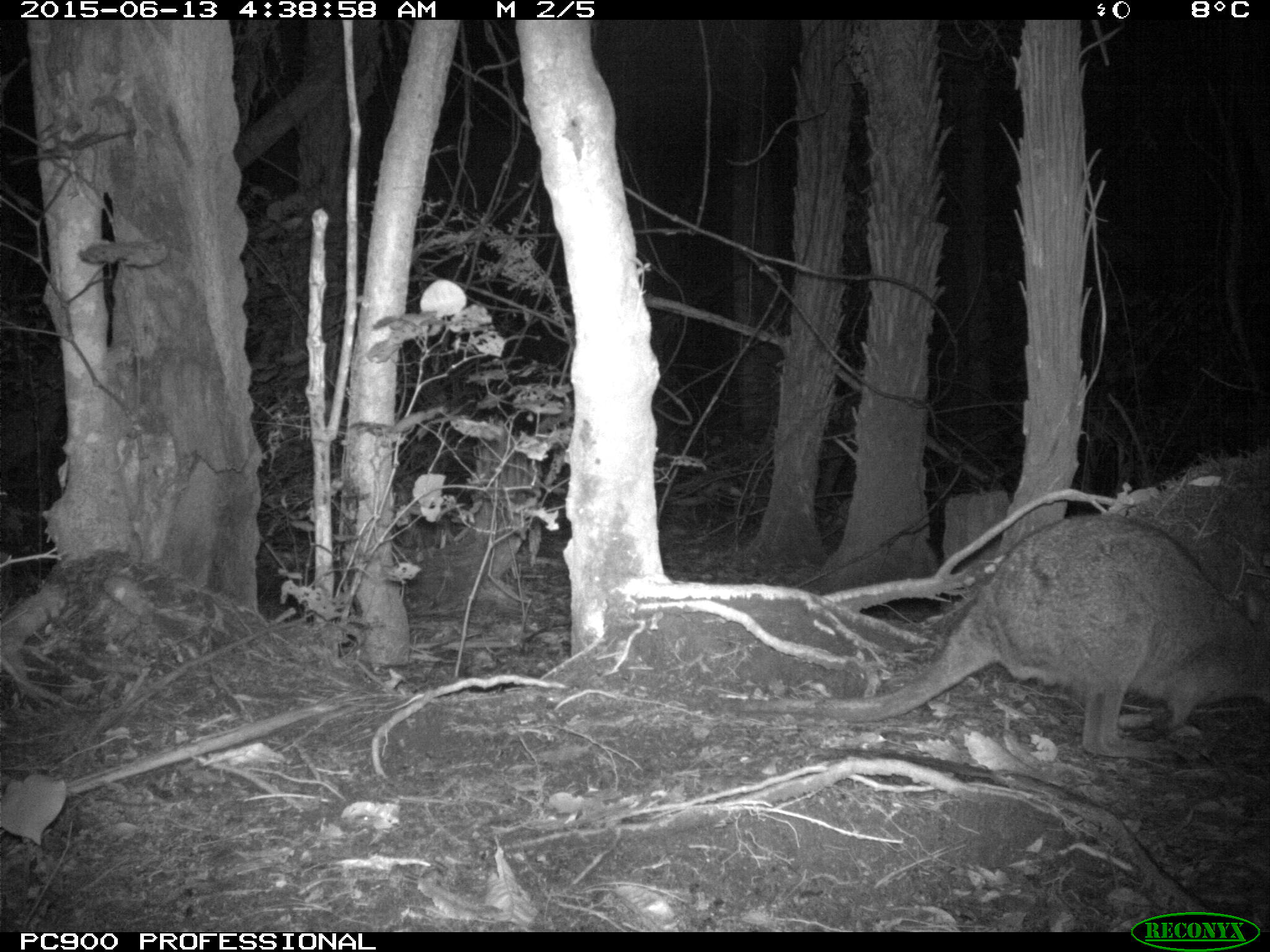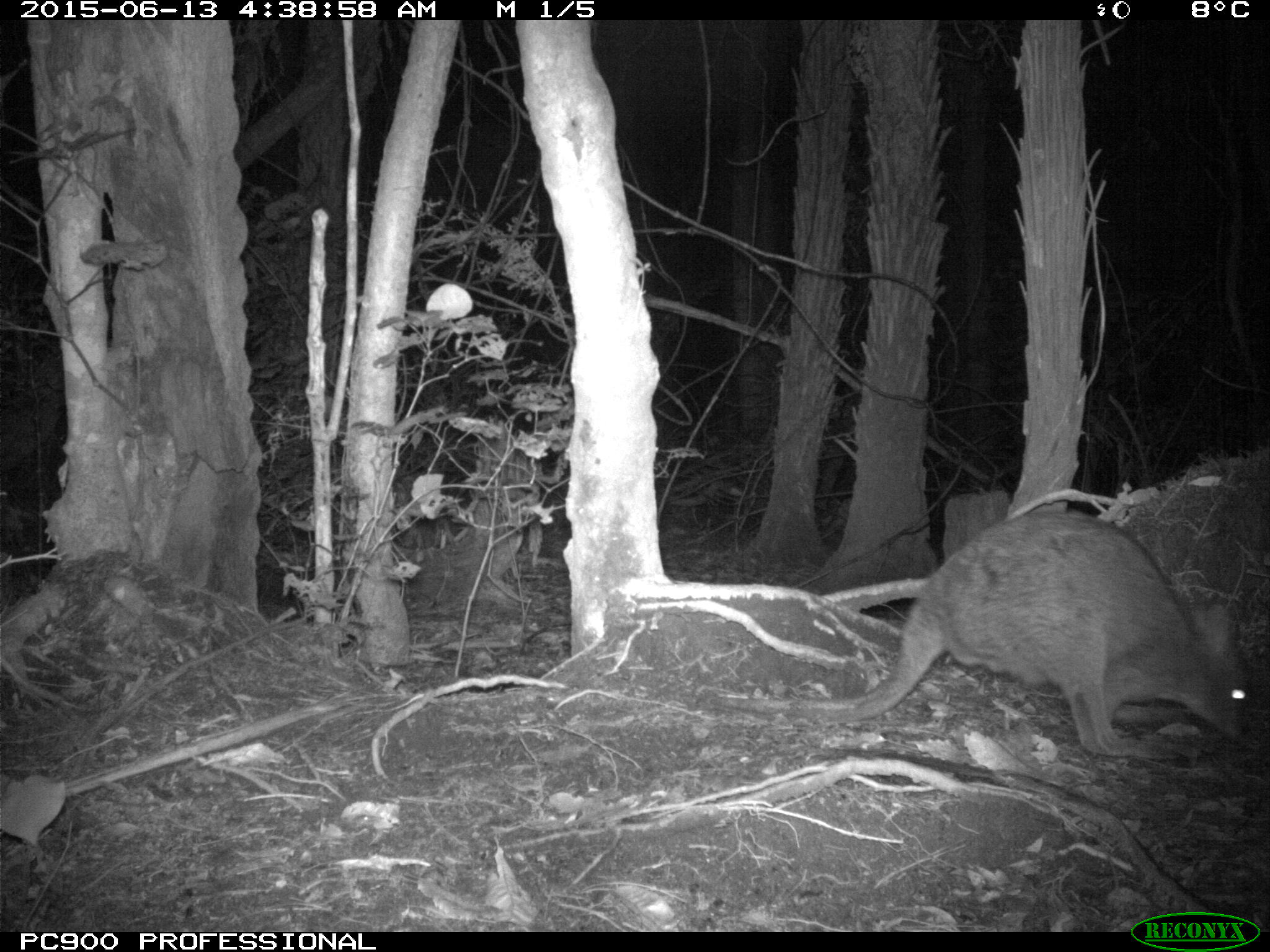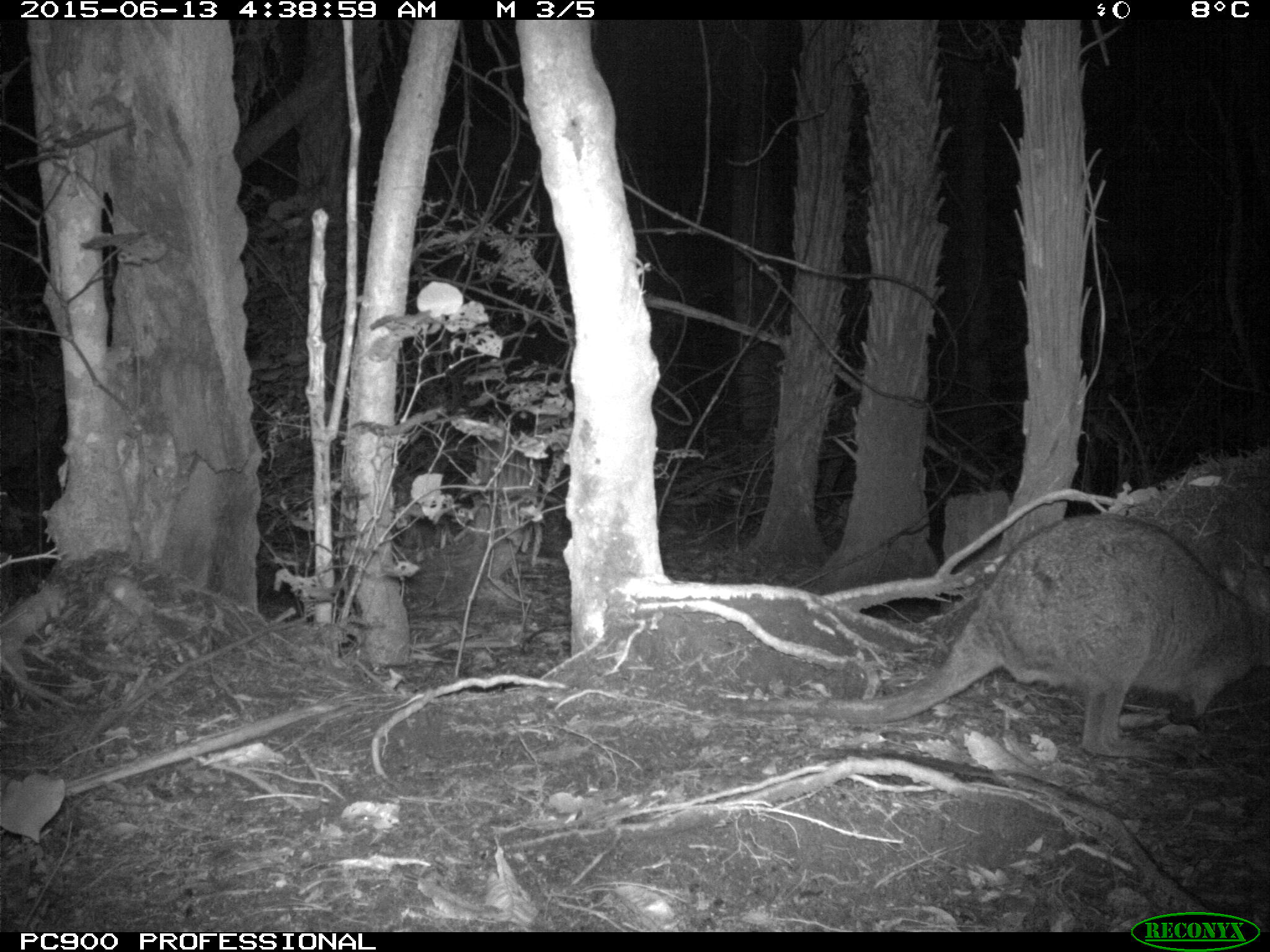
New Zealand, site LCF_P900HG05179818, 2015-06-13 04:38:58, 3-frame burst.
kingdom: Animalia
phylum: Chordata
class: Mammalia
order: Diprotodontia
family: Macropodidae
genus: Notamacropus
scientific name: Notamacropus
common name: wallaby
Wallaby (Notamacropus).